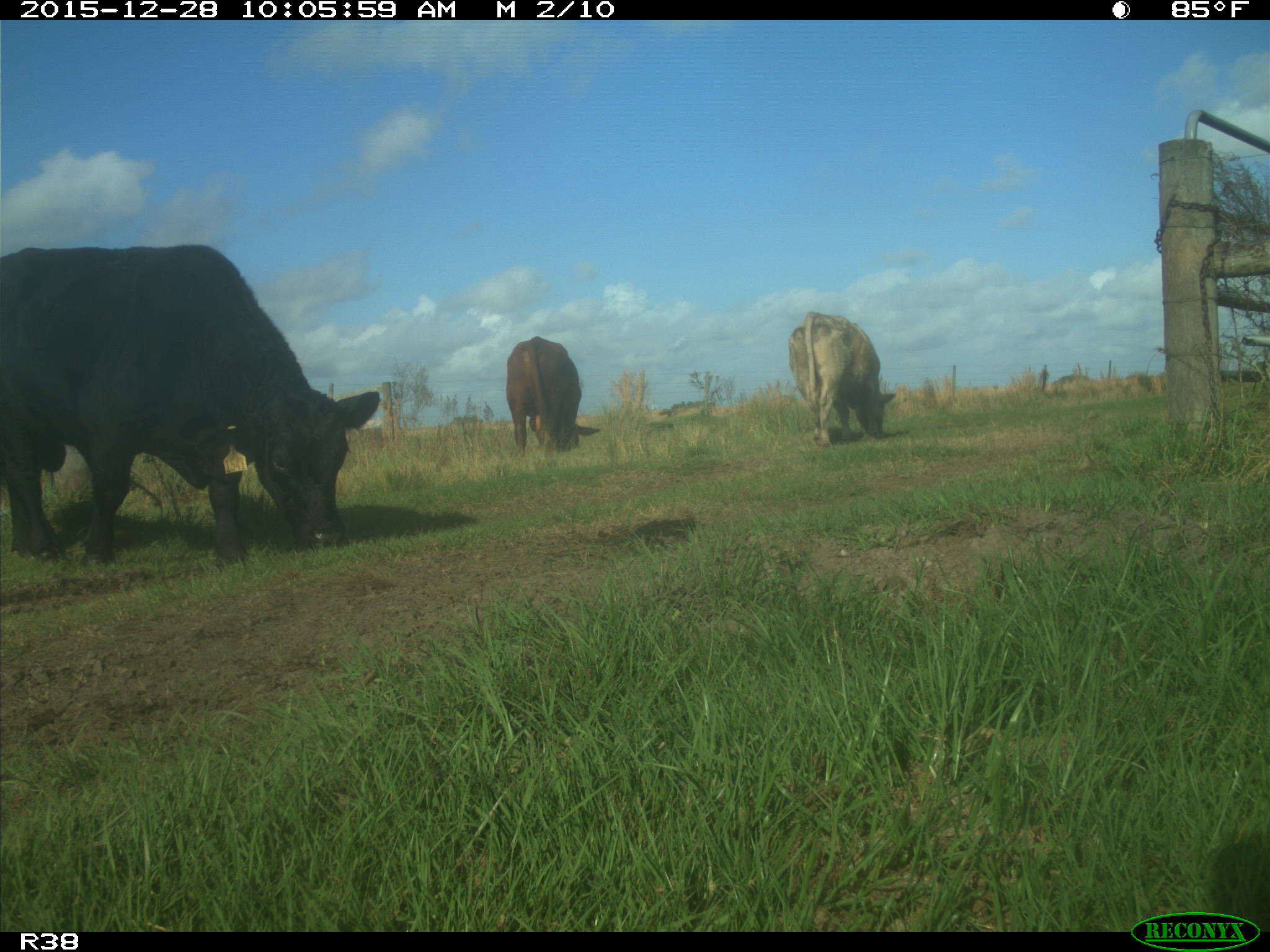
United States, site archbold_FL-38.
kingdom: Animalia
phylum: Chordata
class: Mammalia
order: Artiodactyla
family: Bovidae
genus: Bos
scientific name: Bos taurus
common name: domestic cow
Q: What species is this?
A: Bos taurus (domestic cow).